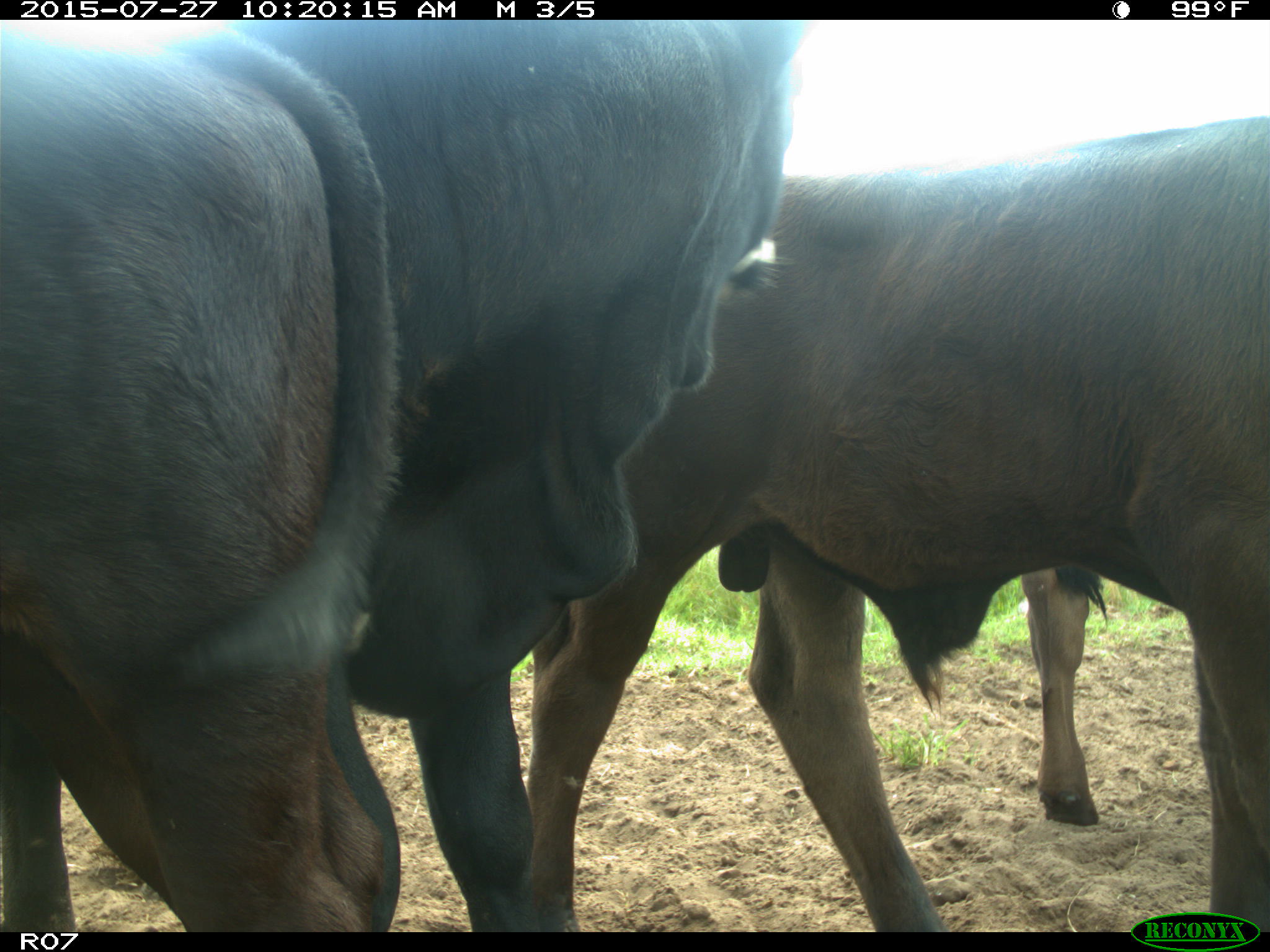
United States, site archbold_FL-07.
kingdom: Animalia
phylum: Chordata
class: Mammalia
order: Artiodactyla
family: Bovidae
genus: Bos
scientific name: Bos taurus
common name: domestic cow